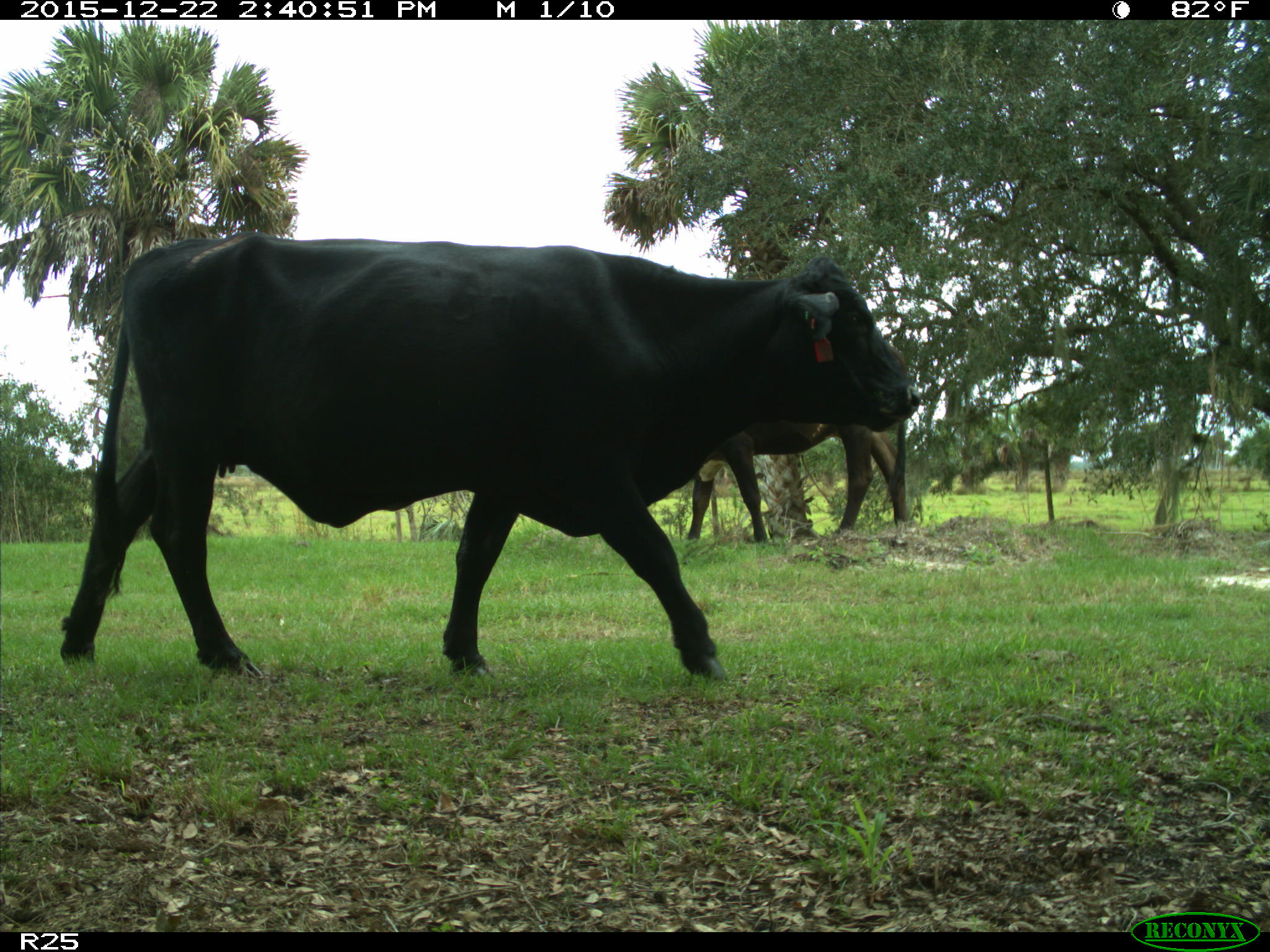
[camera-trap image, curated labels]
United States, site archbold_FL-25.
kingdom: Animalia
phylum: Chordata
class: Mammalia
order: Artiodactyla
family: Bovidae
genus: Bos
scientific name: Bos taurus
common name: domestic cow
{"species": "Bos taurus (domestic cow)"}